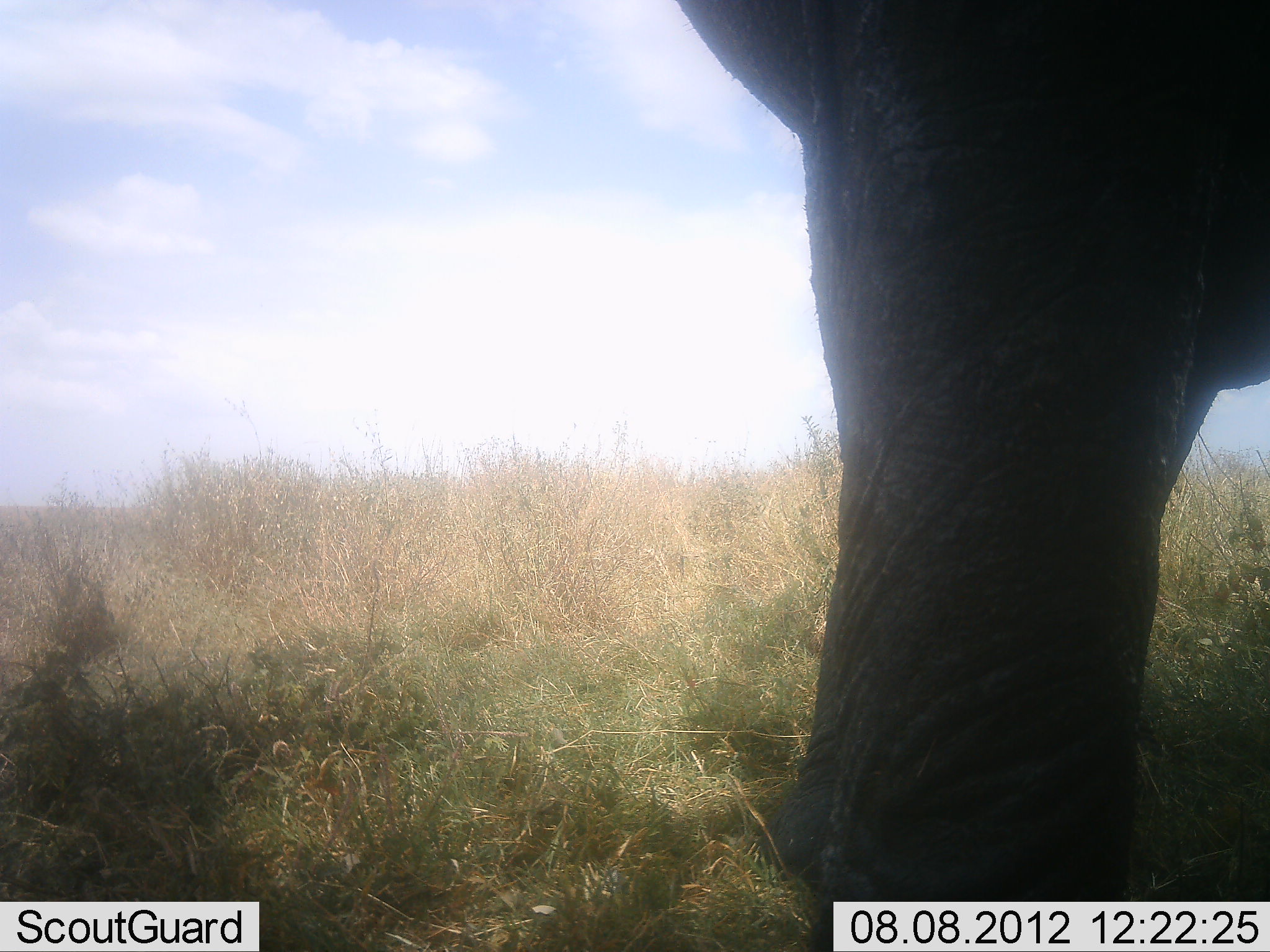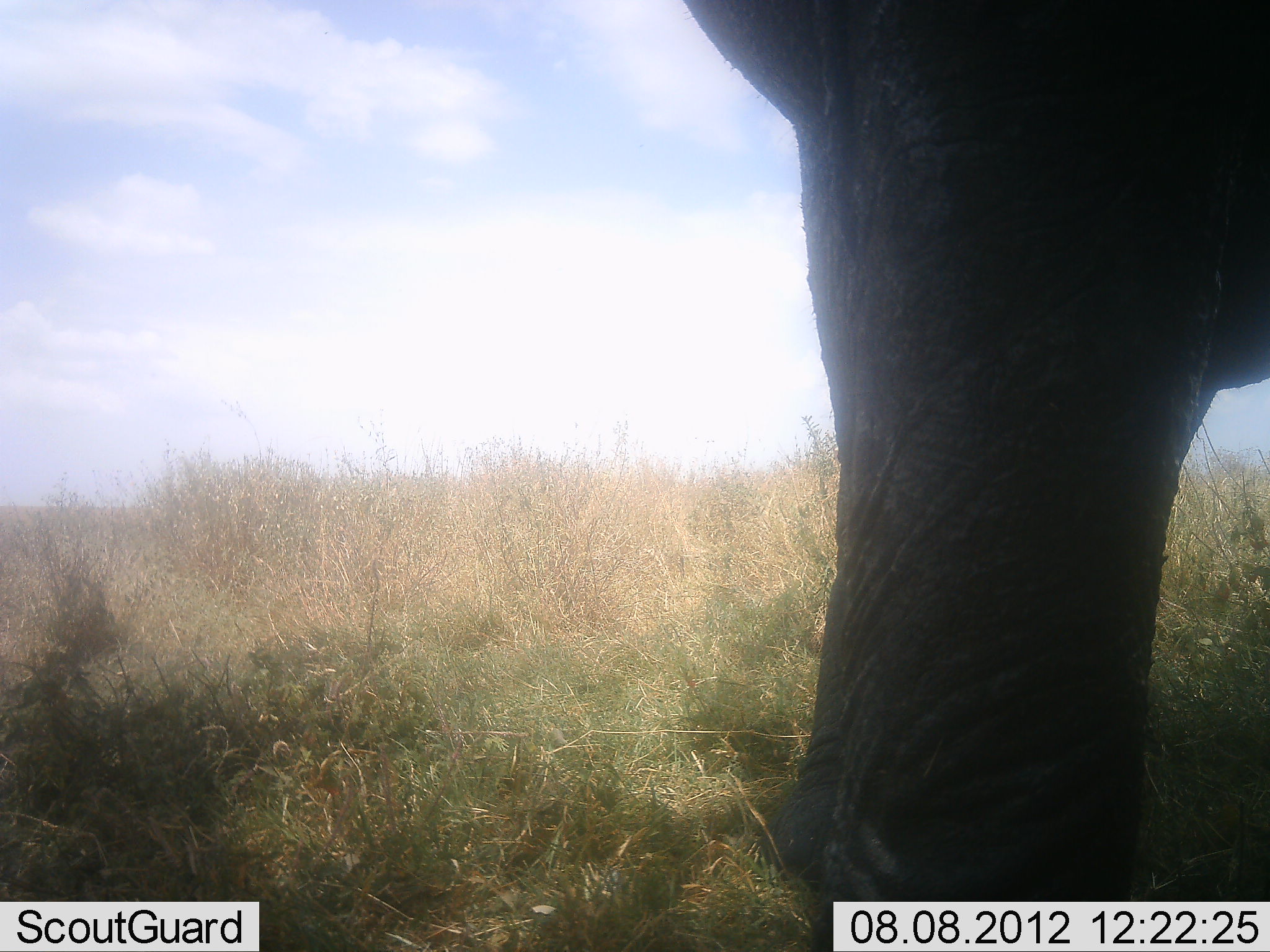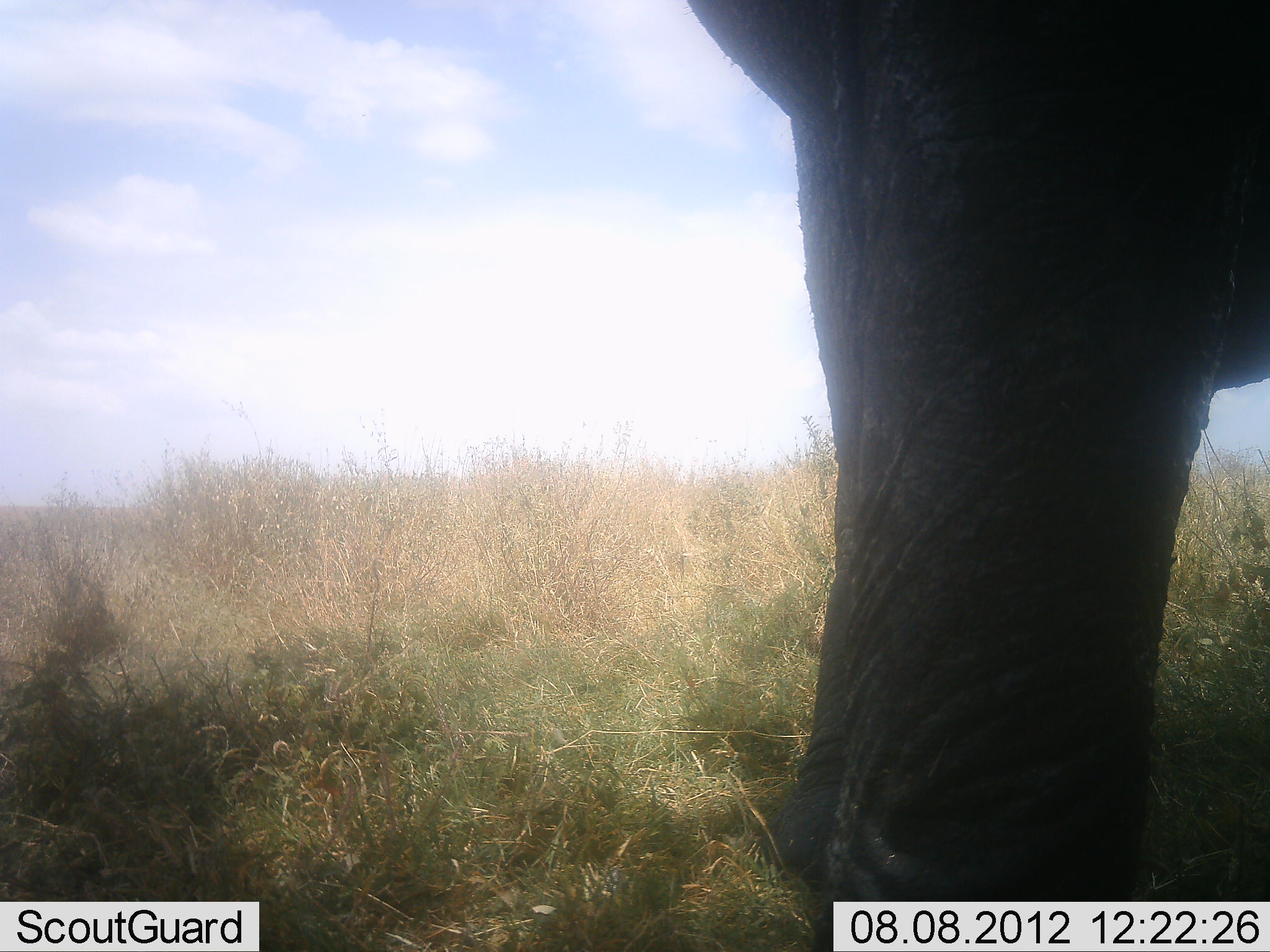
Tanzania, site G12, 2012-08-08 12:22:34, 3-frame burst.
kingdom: Animalia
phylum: Chordata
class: Mammalia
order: Proboscidea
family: Elephantidae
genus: Loxodonta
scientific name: Loxodonta africana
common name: african bush elephant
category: elephant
Elephant (african bush elephant) (Loxodonta africana), count 1. Behavior (volunteer vote fractions): standing 100%, resting 0%, moving 0%, interacting 0%. Young present (vote fraction): 0%. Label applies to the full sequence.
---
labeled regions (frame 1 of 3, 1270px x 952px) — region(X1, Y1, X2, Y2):
animal: region(677, 0, 1270, 952)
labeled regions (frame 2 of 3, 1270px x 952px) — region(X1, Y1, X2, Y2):
animal: region(687, 0, 1270, 952)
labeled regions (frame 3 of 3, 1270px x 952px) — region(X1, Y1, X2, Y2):
animal: region(673, 0, 1270, 952)